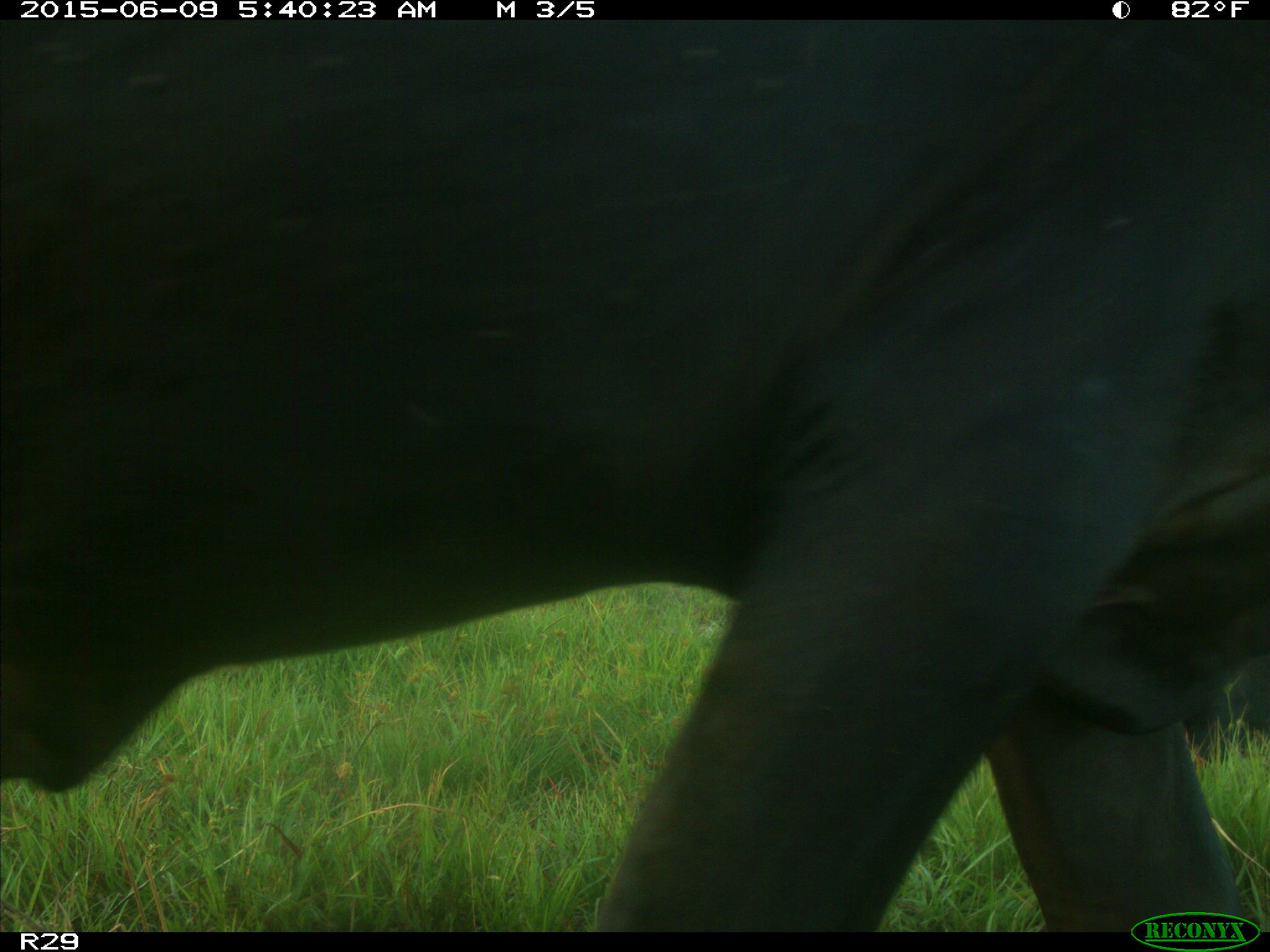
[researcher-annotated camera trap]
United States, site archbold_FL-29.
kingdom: Animalia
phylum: Chordata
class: Mammalia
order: Artiodactyla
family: Bovidae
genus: Bos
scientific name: Bos taurus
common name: domestic cow